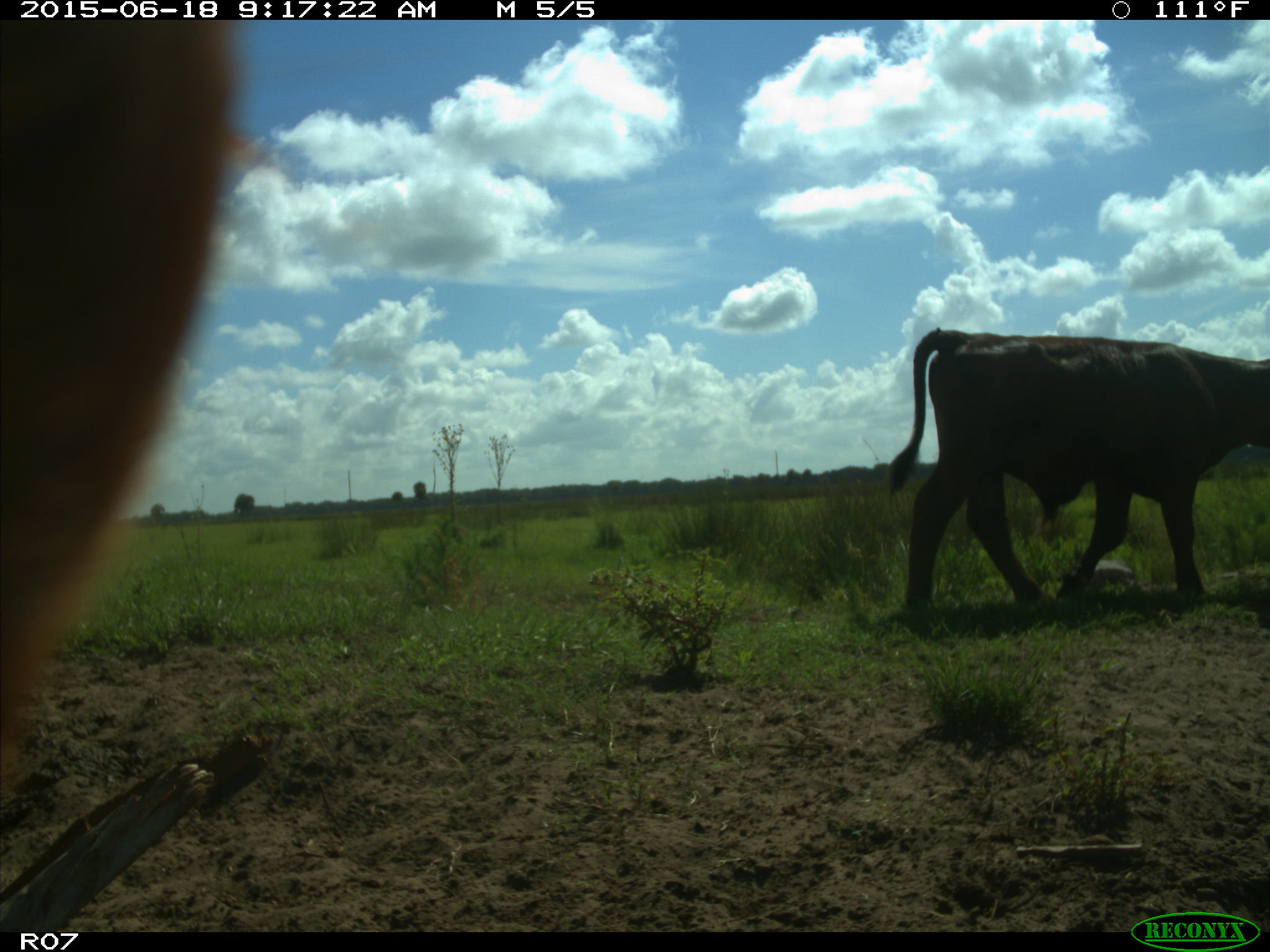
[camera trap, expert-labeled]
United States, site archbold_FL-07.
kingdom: Animalia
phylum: Chordata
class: Mammalia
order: Artiodactyla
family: Bovidae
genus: Bos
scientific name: Bos taurus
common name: domestic cow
Bos taurus (domestic cow).